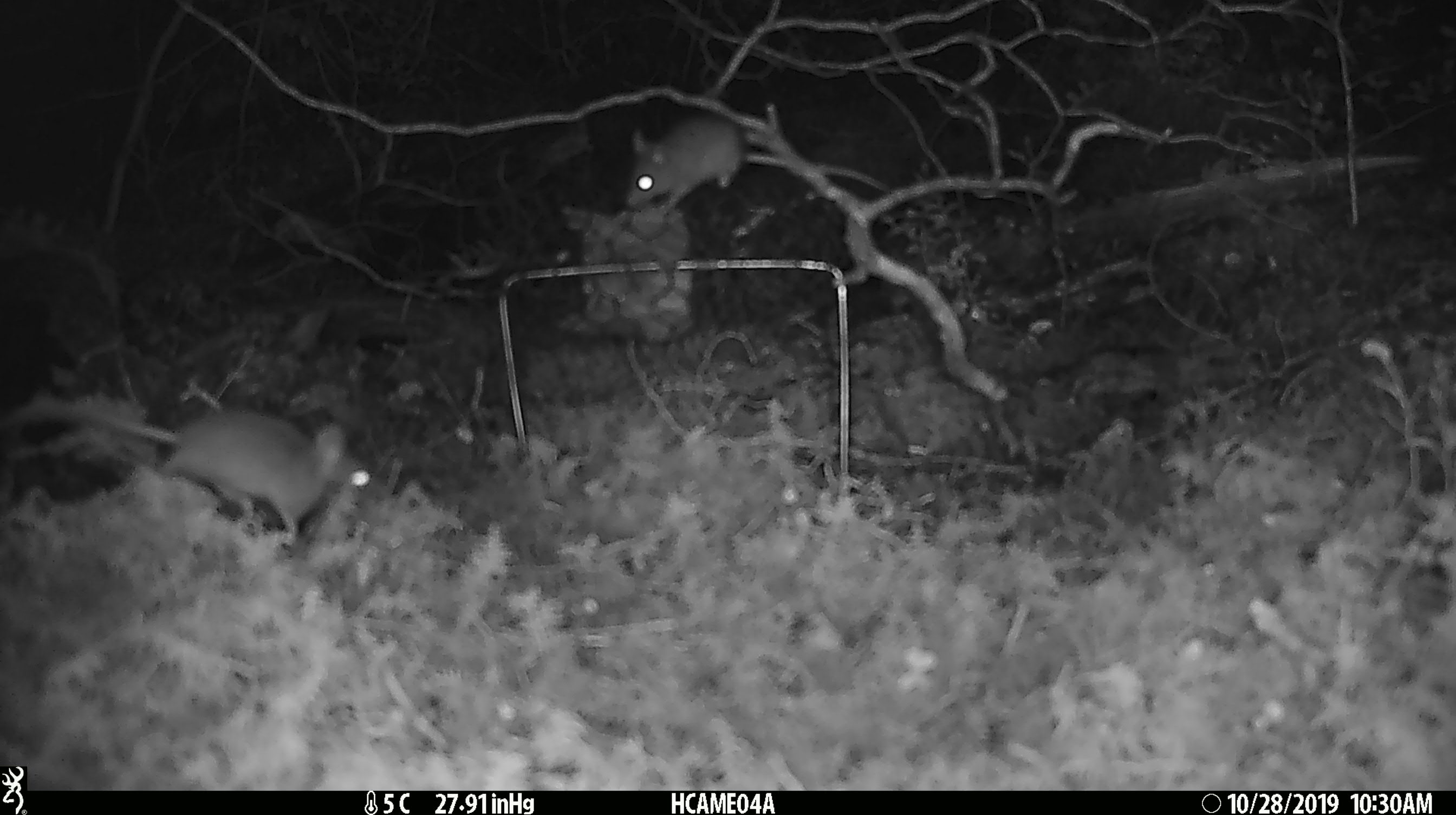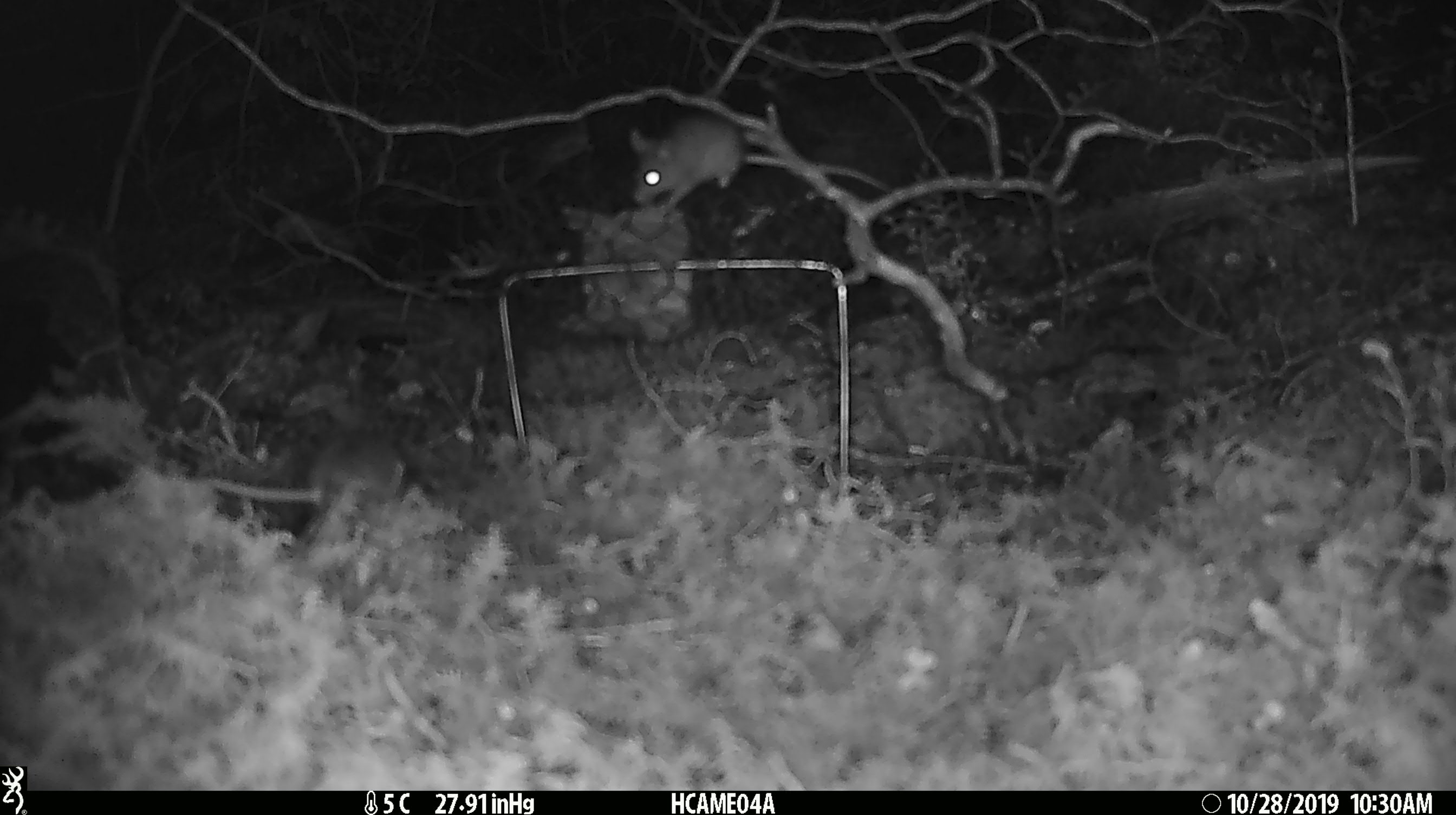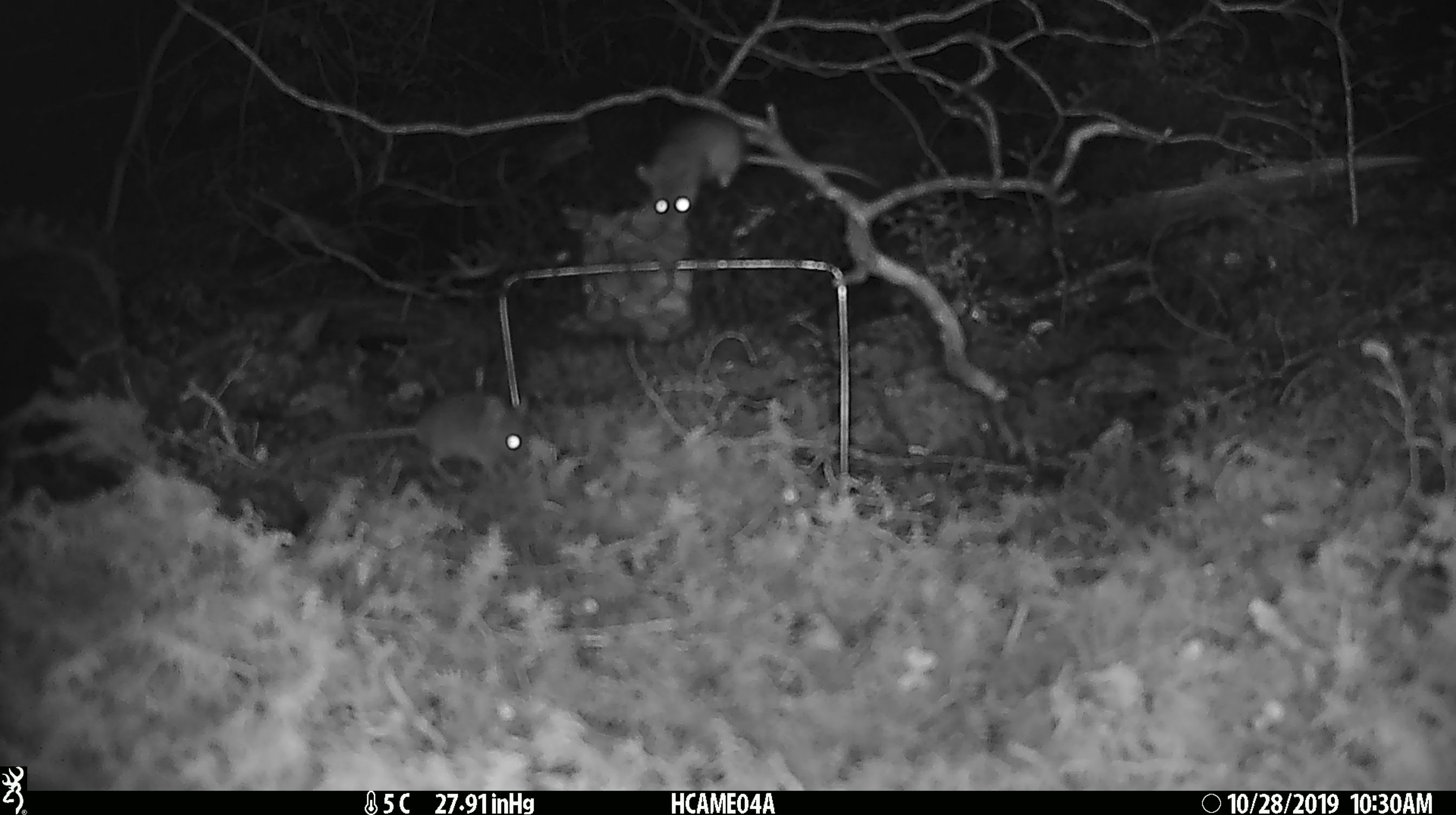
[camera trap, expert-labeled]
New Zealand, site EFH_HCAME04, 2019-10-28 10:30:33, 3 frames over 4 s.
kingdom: Animalia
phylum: Chordata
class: Mammalia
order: Rodentia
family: Muridae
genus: Mus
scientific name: Mus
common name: mouse